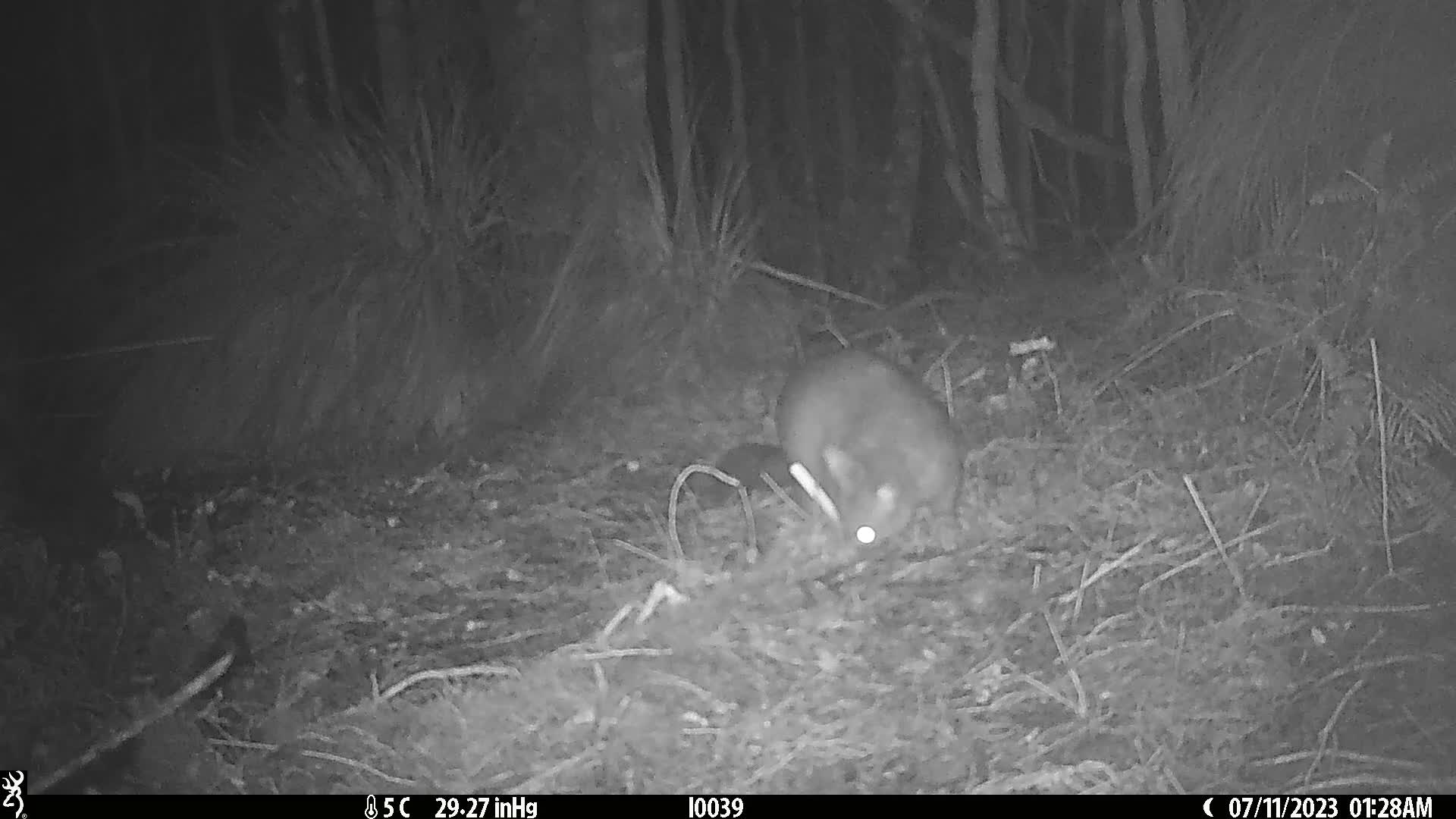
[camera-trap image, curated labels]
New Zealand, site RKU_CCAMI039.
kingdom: Animalia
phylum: Chordata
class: Mammalia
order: Diprotodontia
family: Phalangeridae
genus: Trichosurus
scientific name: Trichosurus vulpecula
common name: common brushtail possum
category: possum